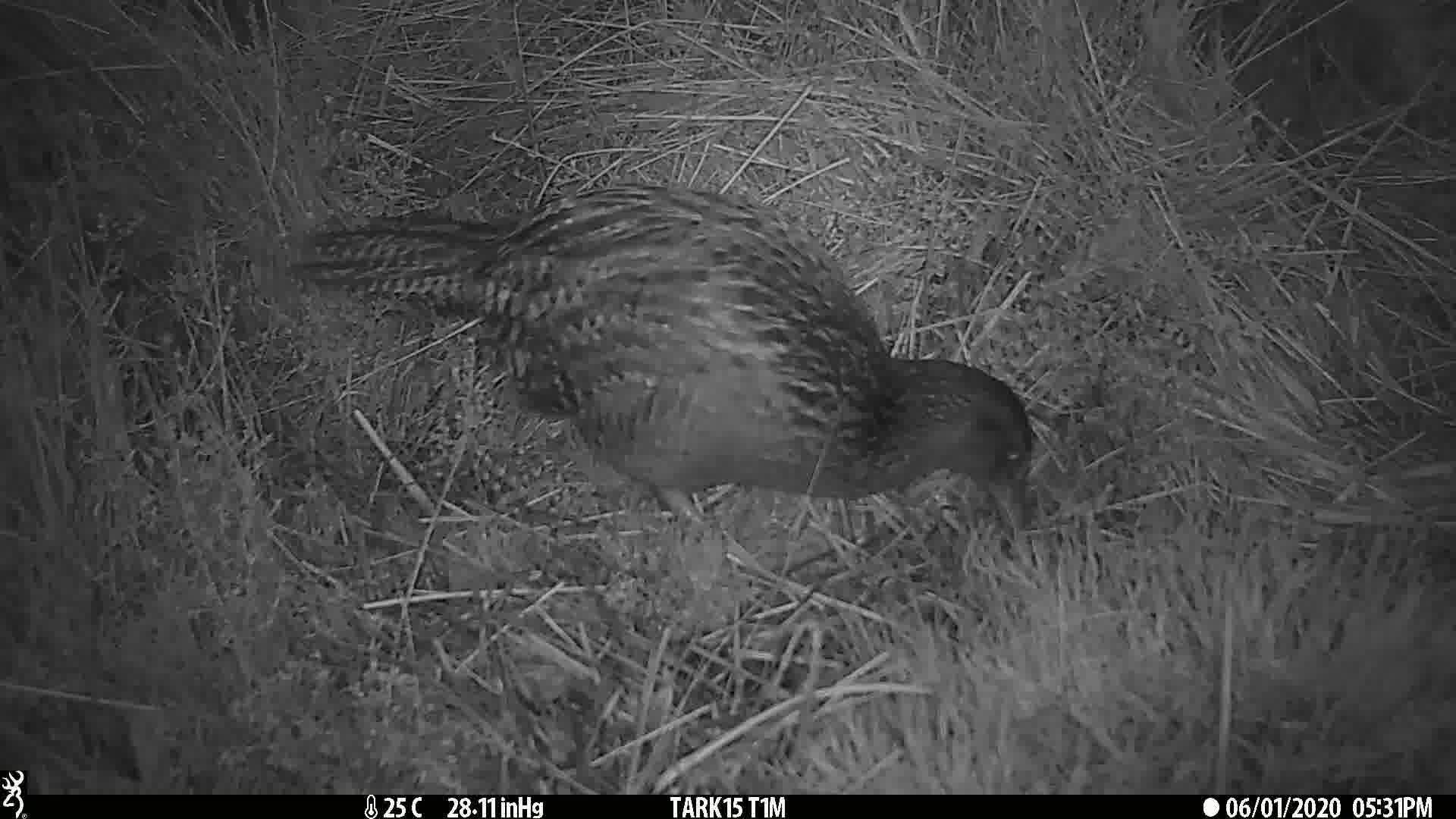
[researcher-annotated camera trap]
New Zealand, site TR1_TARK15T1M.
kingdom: Animalia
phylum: Chordata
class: Aves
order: Gruiformes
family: Rallidae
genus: Gallirallus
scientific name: Gallirallus australis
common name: weka